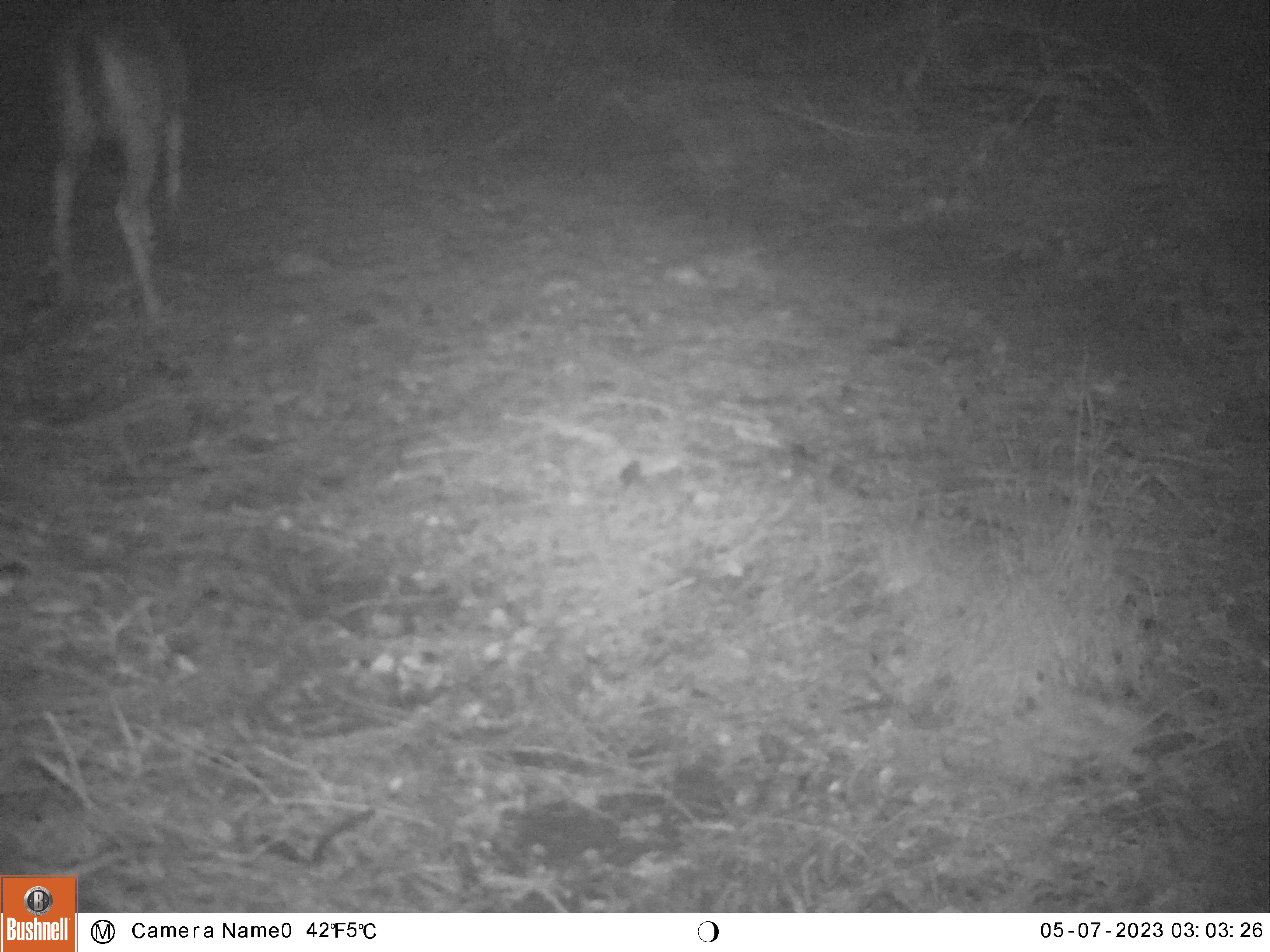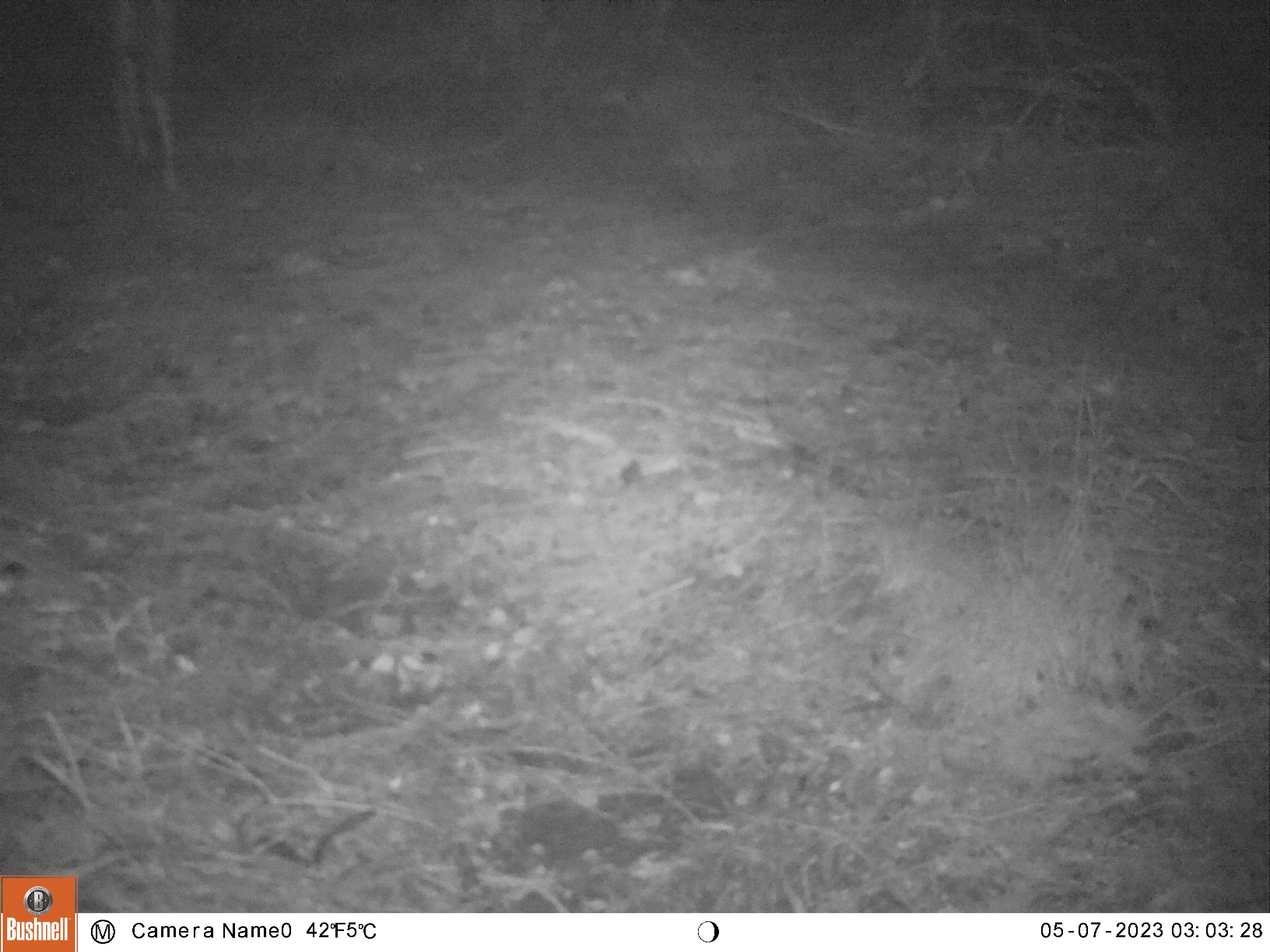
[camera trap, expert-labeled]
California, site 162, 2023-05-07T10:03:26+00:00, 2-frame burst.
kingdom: Animalia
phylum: Chordata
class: Mammalia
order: Artiodactyla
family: Cervidae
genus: Odocoileus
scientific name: Odocoileus hemionus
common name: mule deer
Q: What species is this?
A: Mule deer (Odocoileus hemionus).